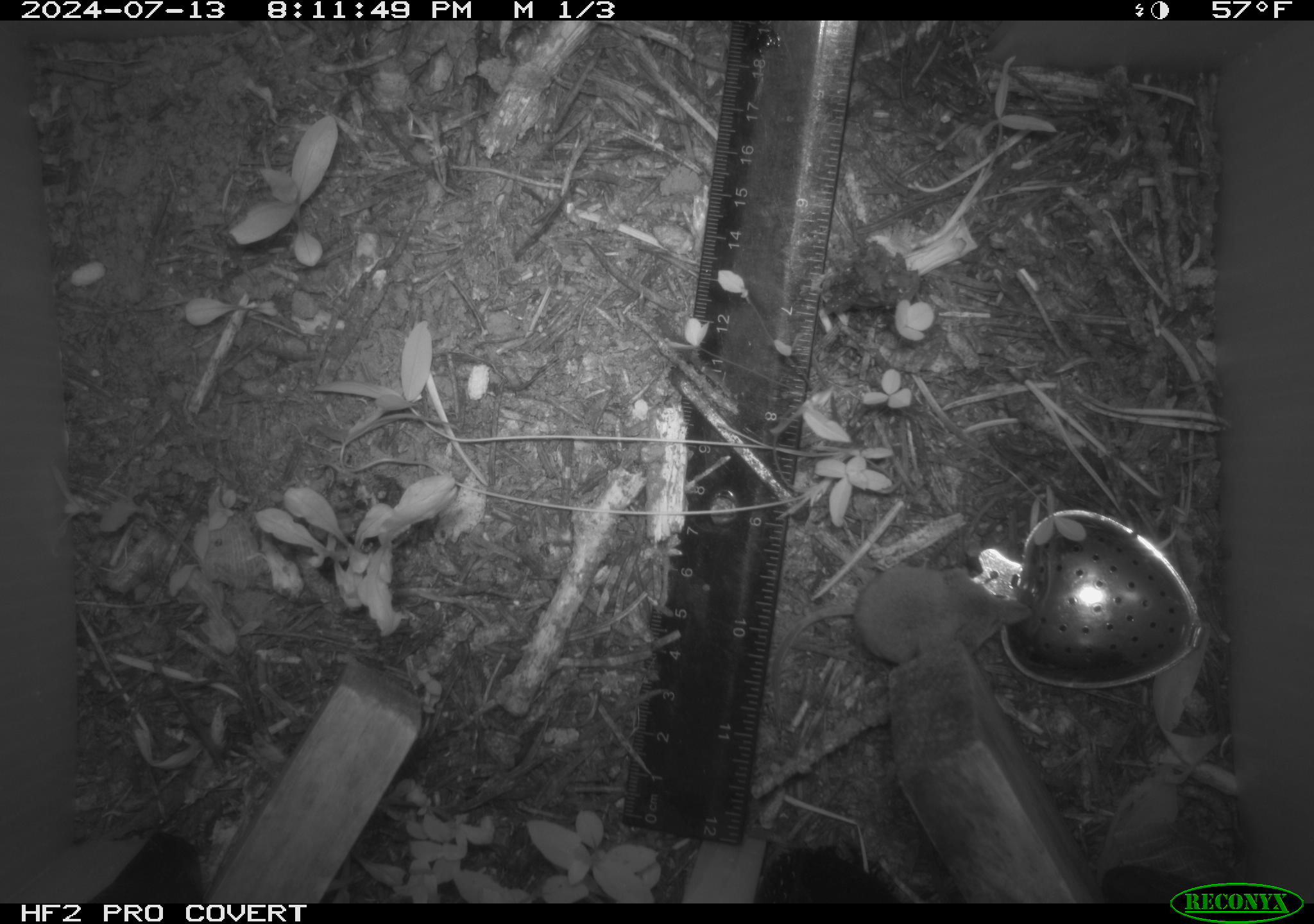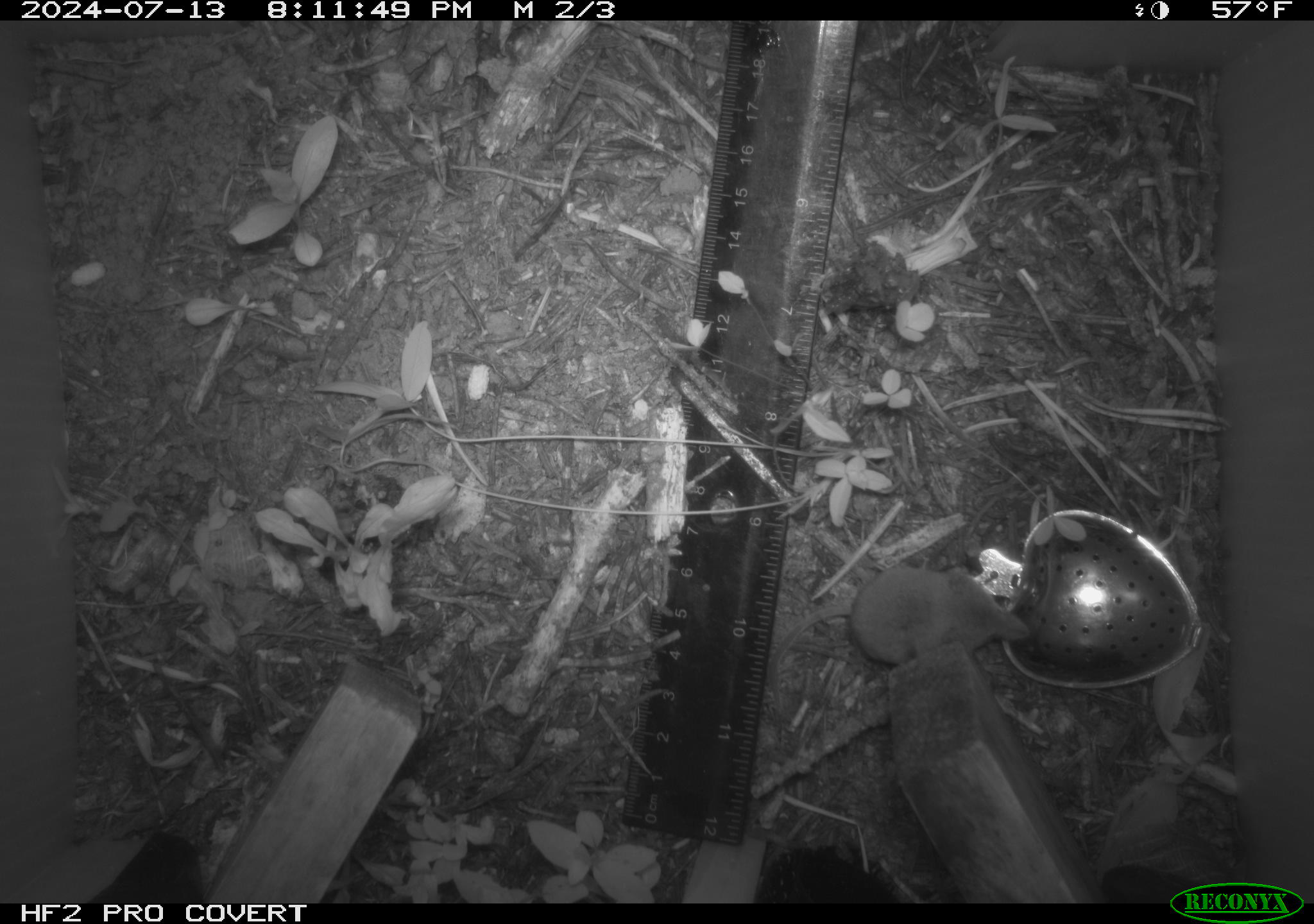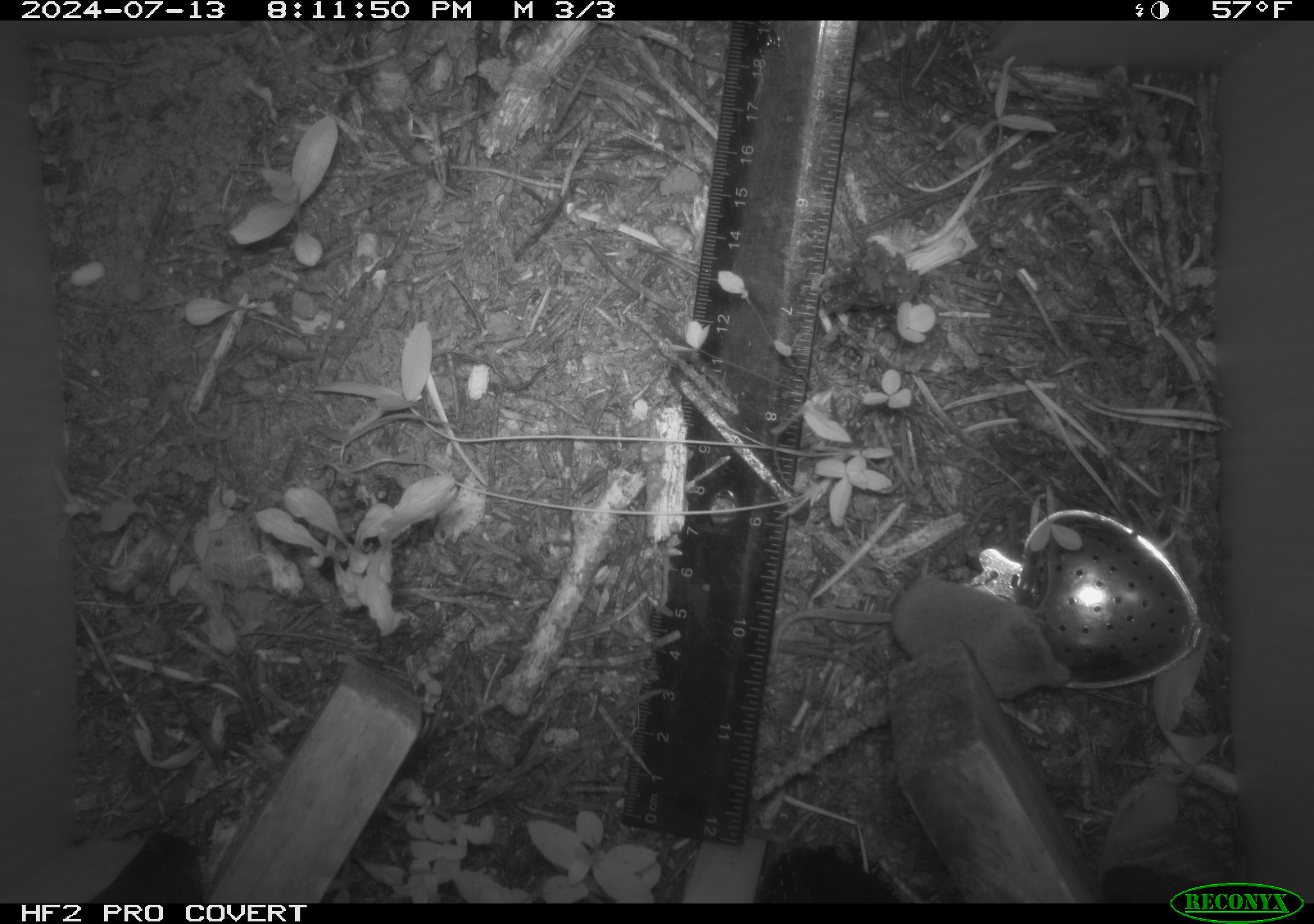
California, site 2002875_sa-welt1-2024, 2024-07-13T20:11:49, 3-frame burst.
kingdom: Animalia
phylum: Chordata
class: Mammalia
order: Eulipotyphla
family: Soricidae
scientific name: Soricidae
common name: shrews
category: soricidae family